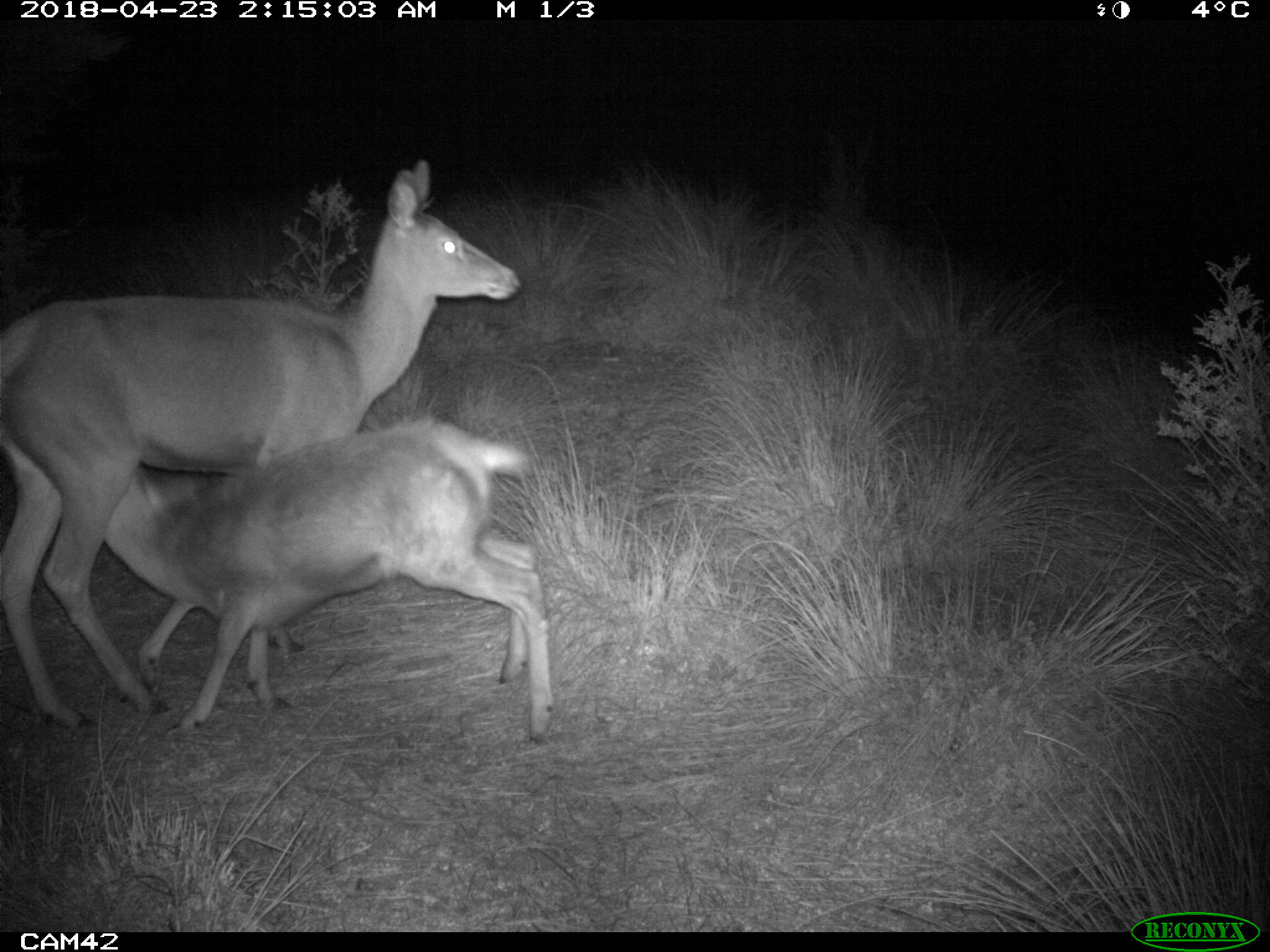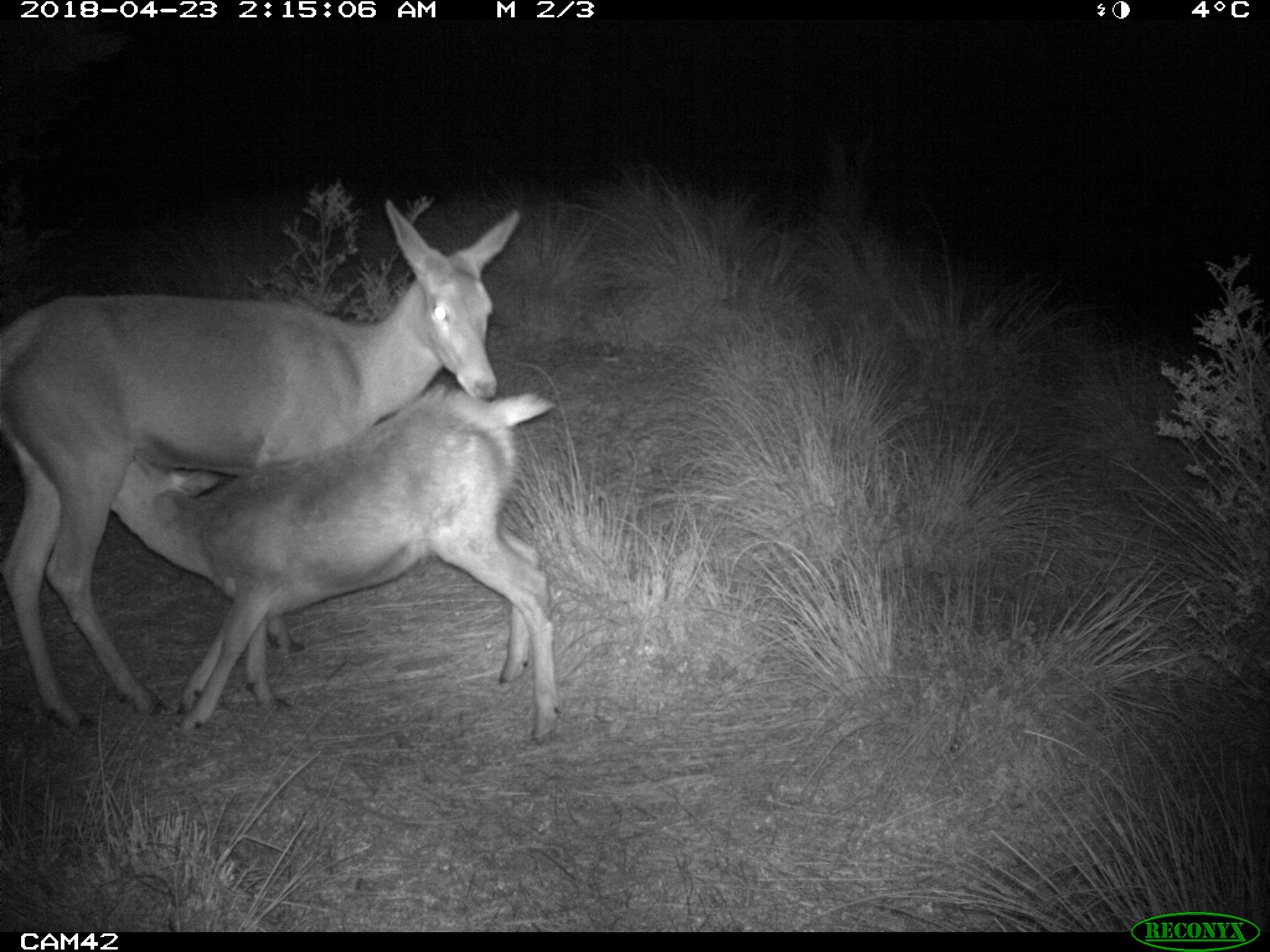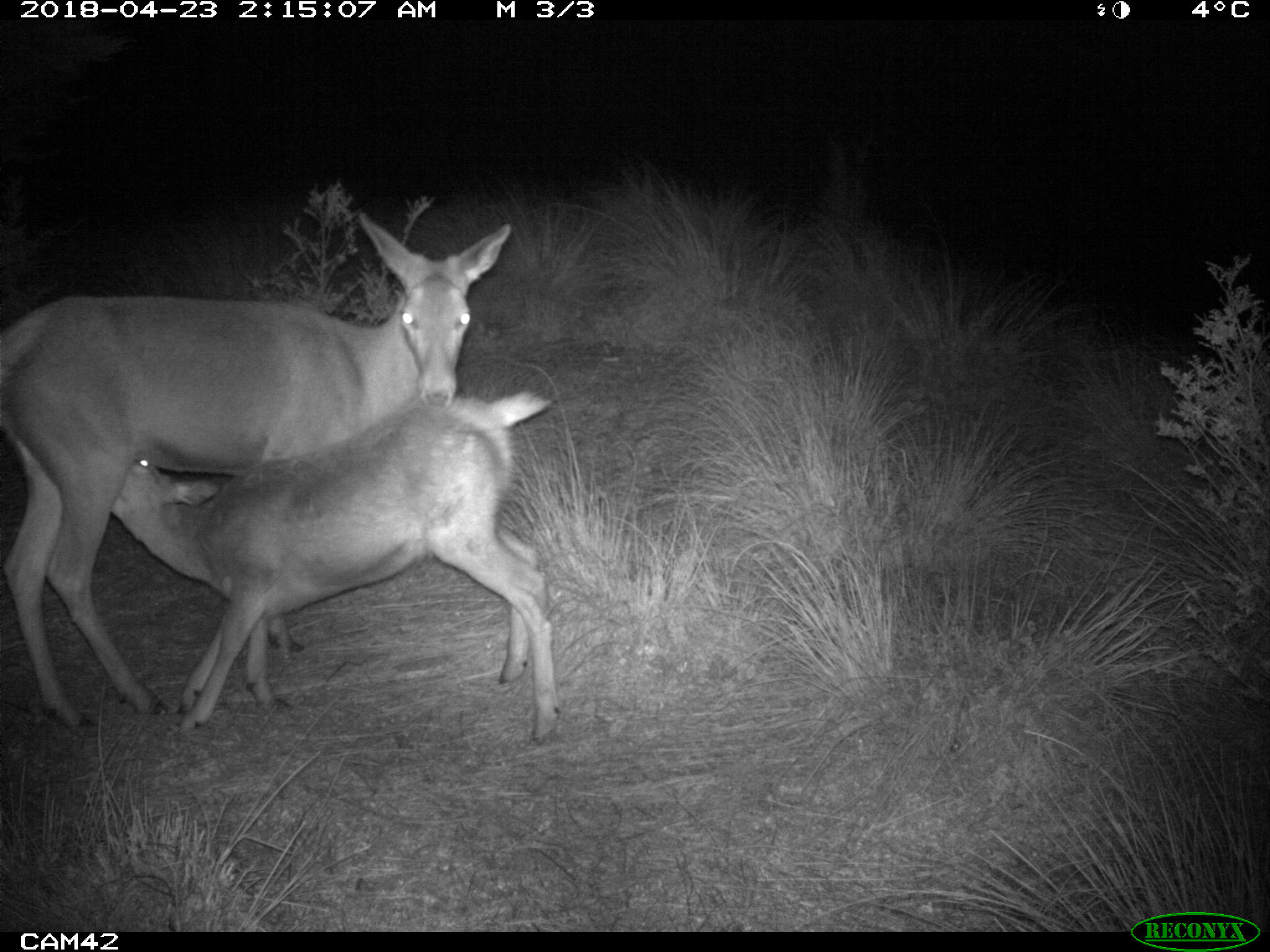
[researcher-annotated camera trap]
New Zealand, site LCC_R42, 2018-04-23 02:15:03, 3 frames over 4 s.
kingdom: Animalia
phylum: Chordata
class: Mammalia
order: Artiodactyla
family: Cervidae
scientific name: Cervidae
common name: deer